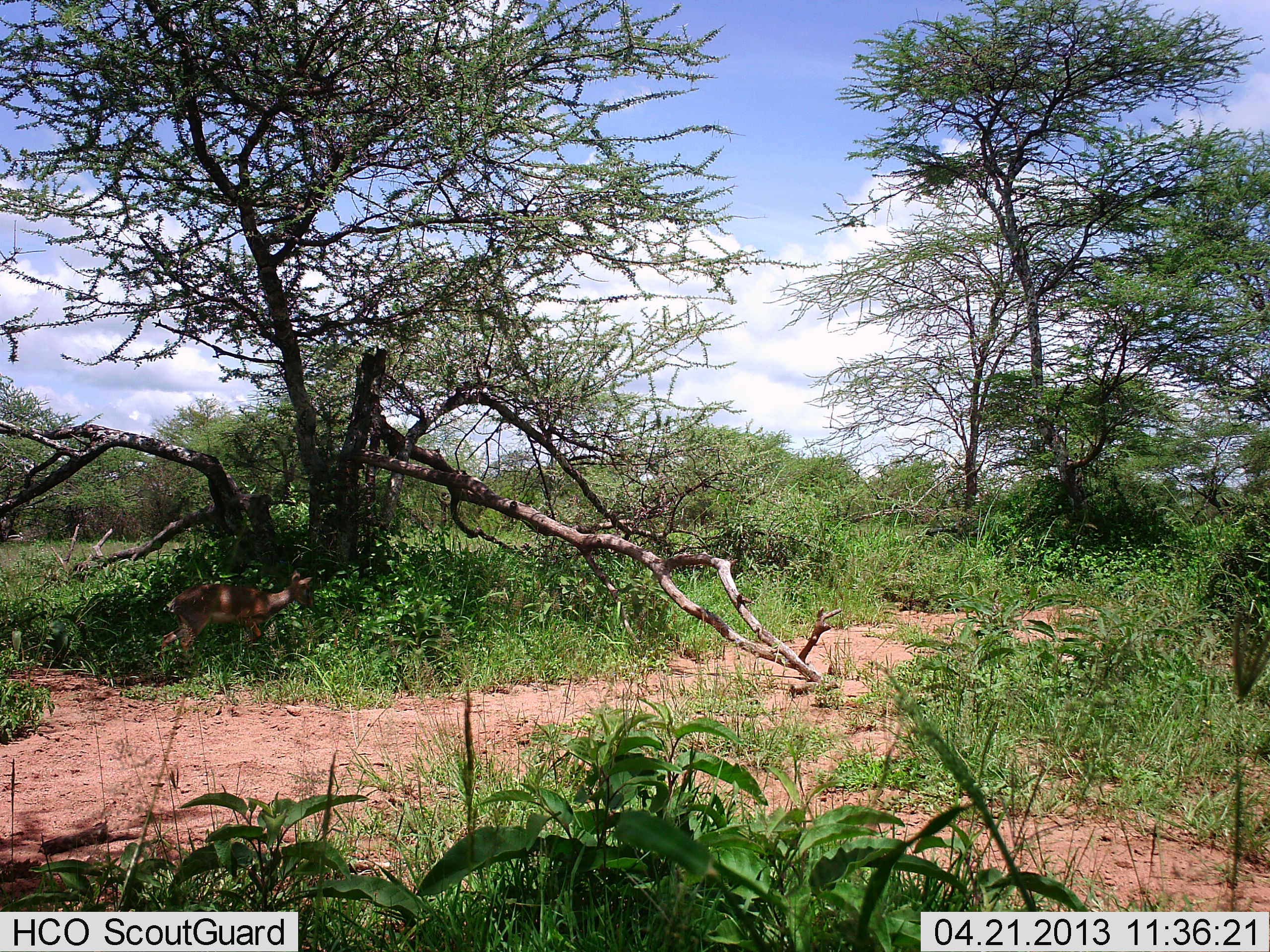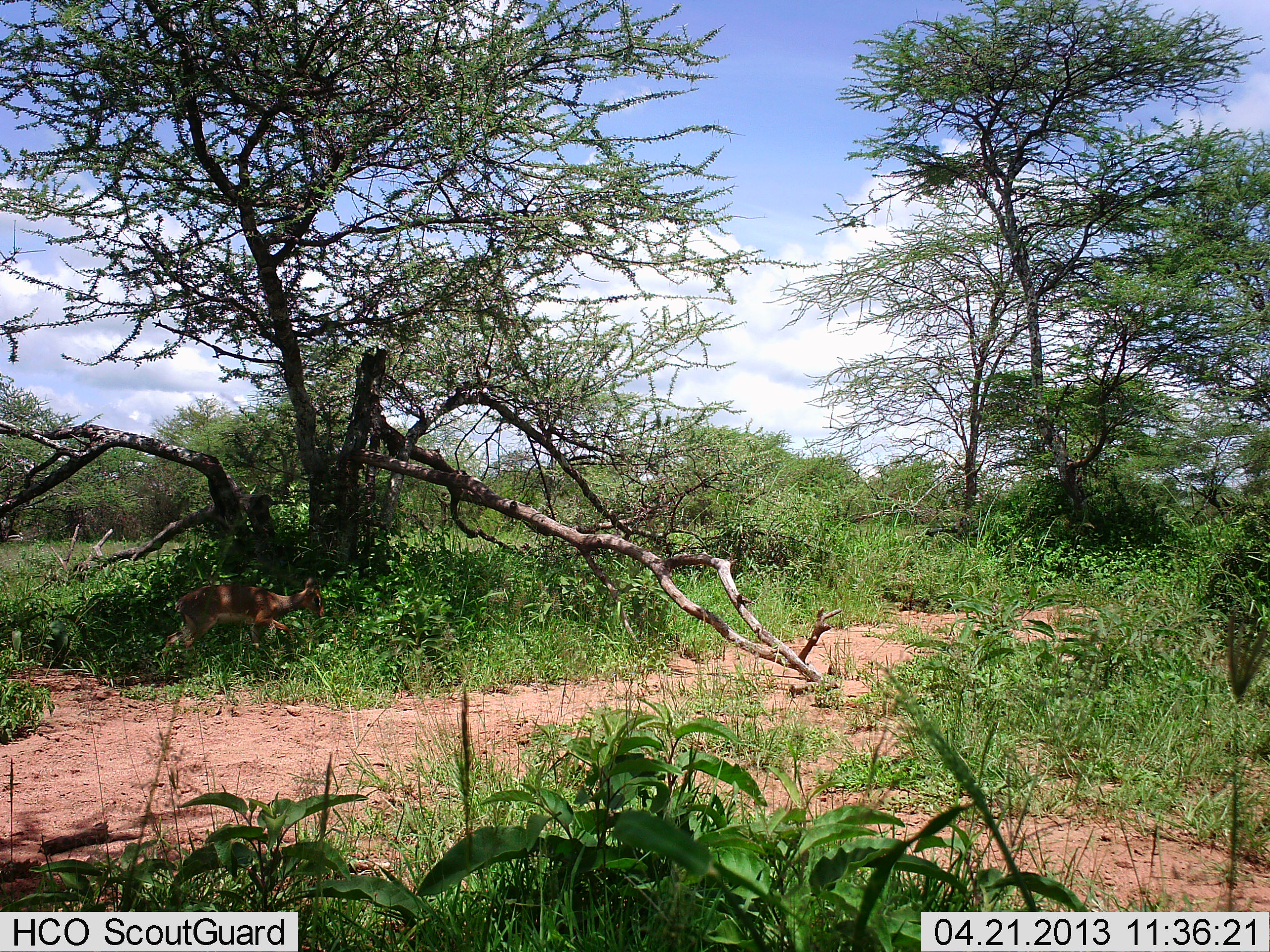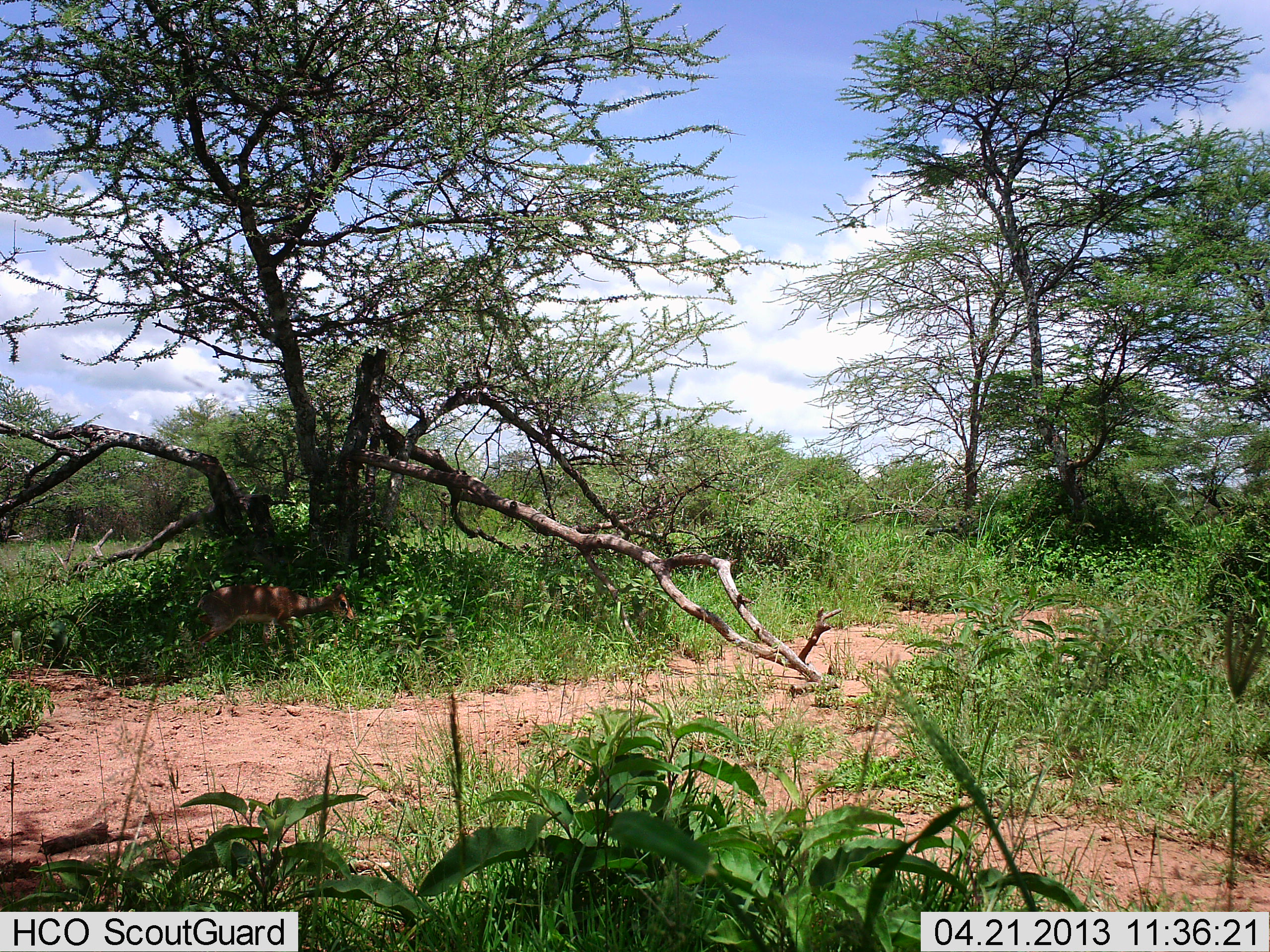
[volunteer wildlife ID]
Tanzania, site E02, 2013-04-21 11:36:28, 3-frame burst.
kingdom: Animalia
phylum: Chordata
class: Mammalia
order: Artiodactyla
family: Bovidae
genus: Madoqua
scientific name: Madoqua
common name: dikdik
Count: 1.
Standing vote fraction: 60%.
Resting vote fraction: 0%.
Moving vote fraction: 30%.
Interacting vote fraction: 0%.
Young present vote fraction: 0%.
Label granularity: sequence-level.